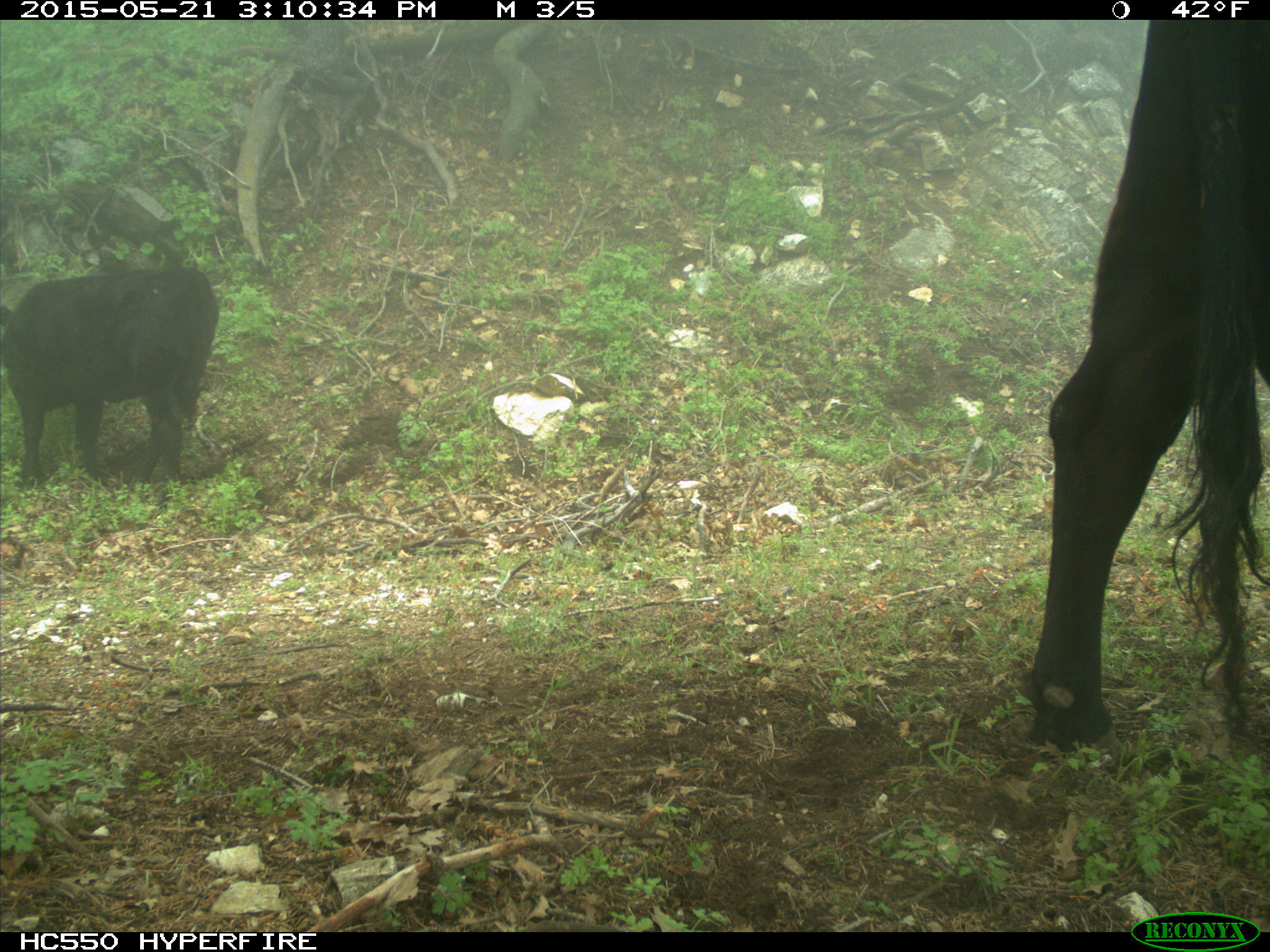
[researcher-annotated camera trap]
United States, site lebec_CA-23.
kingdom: Animalia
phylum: Chordata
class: Mammalia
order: Artiodactyla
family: Bovidae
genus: Bos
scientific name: Bos taurus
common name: domestic cow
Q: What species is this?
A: Bos taurus (domestic cow).